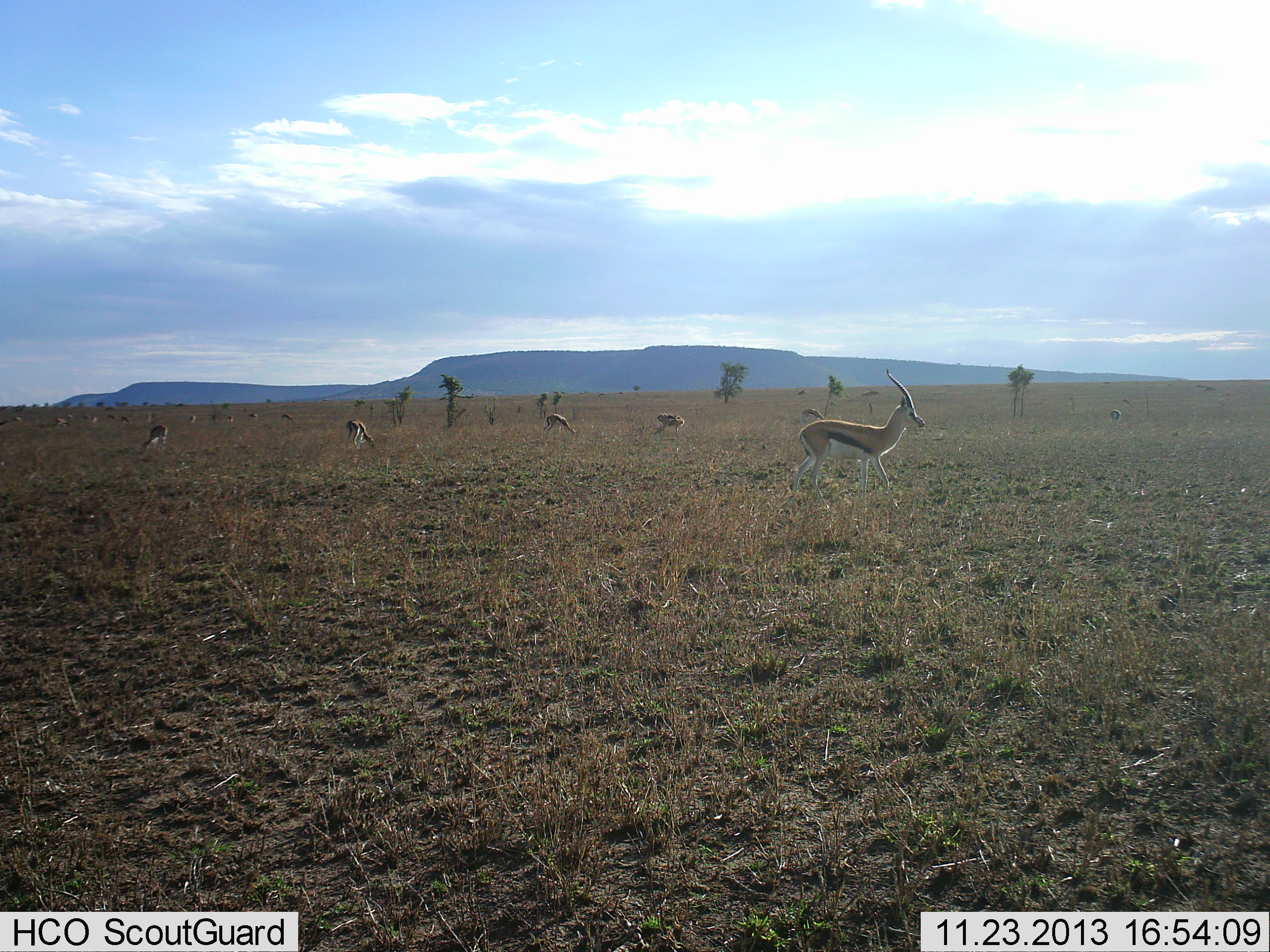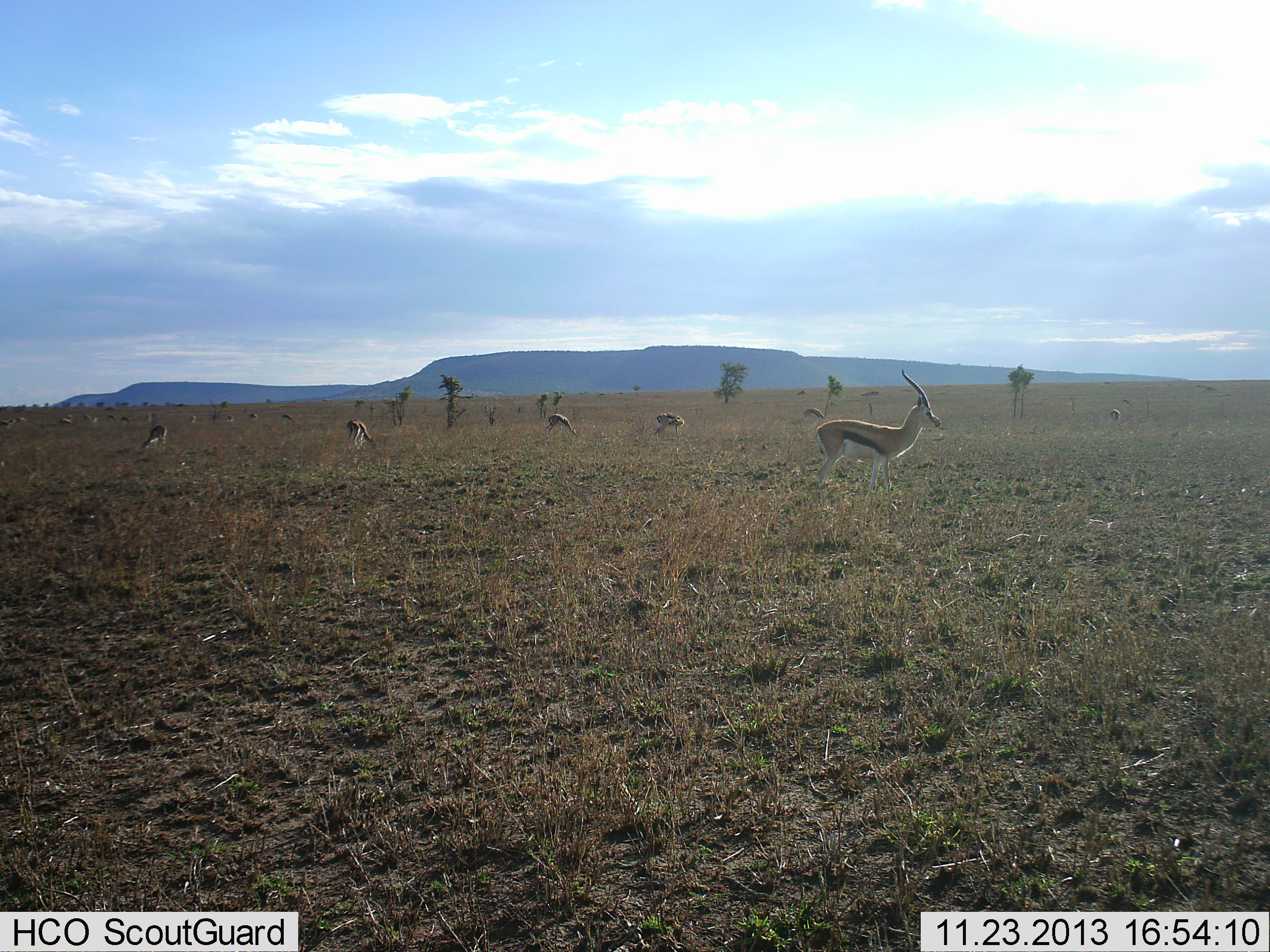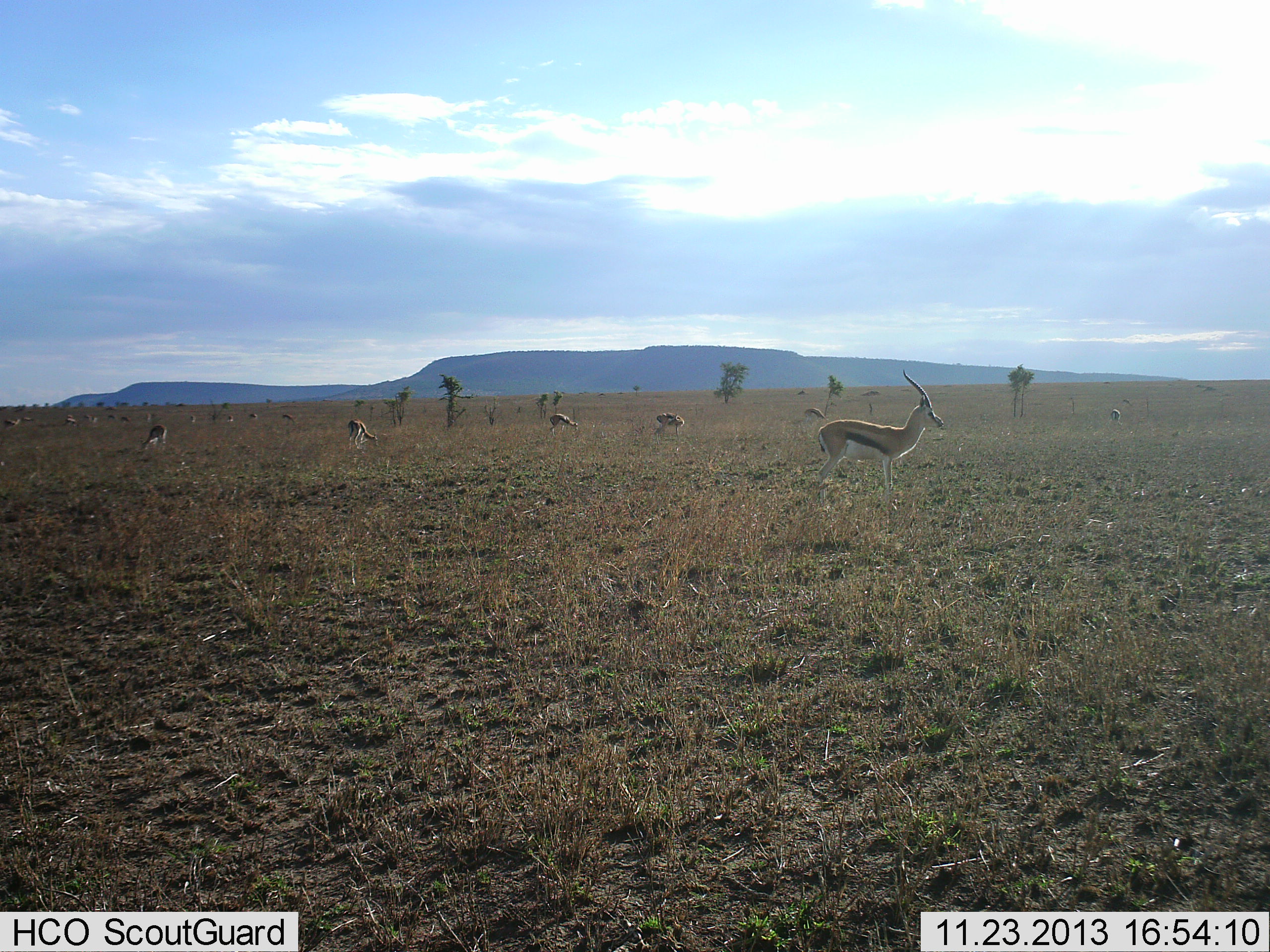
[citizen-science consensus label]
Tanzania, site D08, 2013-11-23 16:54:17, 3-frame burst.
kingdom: Animalia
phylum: Chordata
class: Mammalia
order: Artiodactyla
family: Bovidae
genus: Eudorcas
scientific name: Eudorcas thomsonii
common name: thomson's gazelle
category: gazellethomsons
Gazellethomsons (thomson's gazelle) (Eudorcas thomsonii), count 11-50. Behavior (volunteer vote fractions): standing 80%, resting 0%, moving 50%, interacting 0%. Young present (vote fraction): 0%. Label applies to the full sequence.